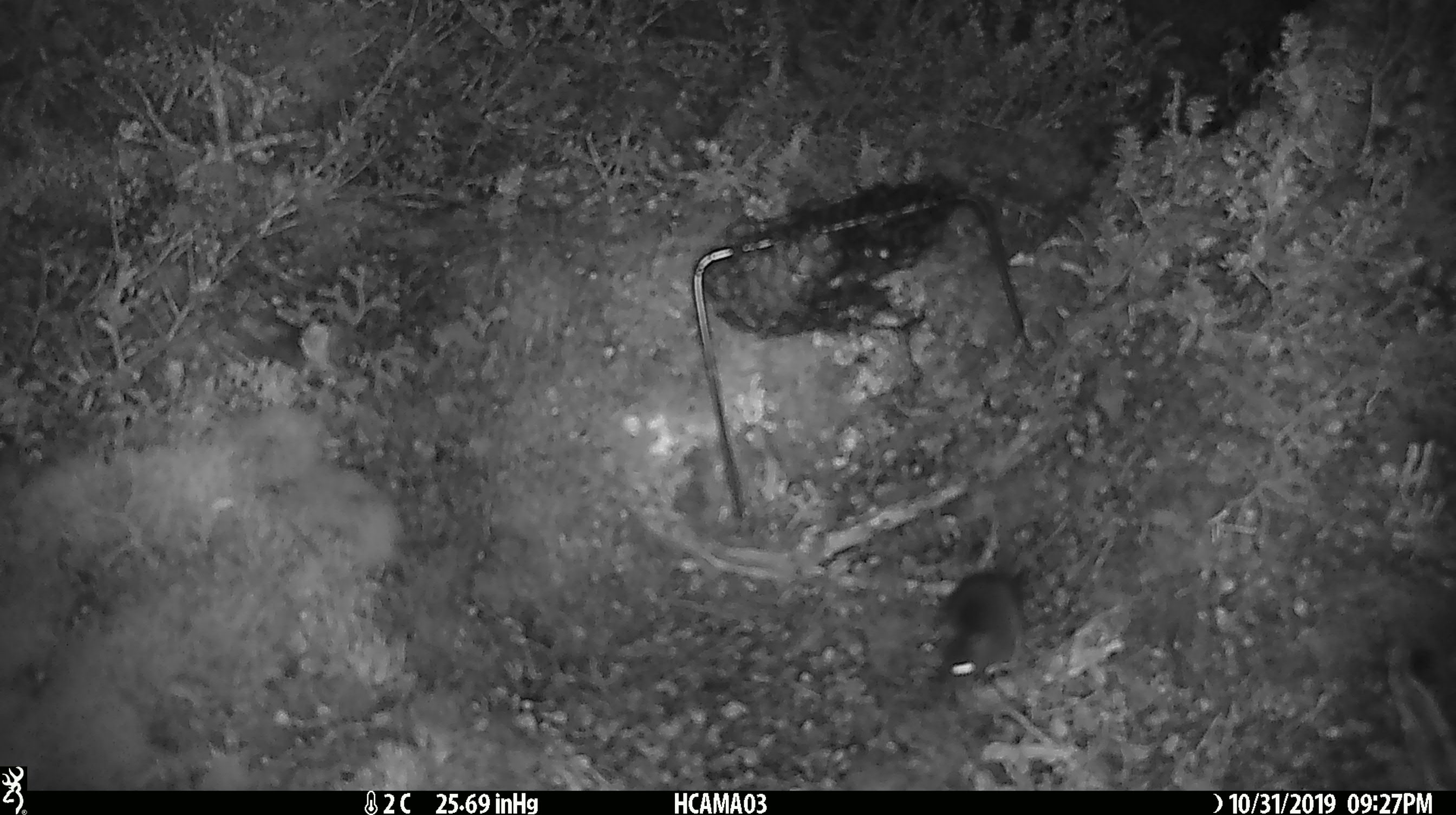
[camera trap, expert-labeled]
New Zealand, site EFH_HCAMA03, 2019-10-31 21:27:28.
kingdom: Animalia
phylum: Chordata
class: Mammalia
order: Rodentia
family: Muridae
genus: Mus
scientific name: Mus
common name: mouse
Mouse (Mus).